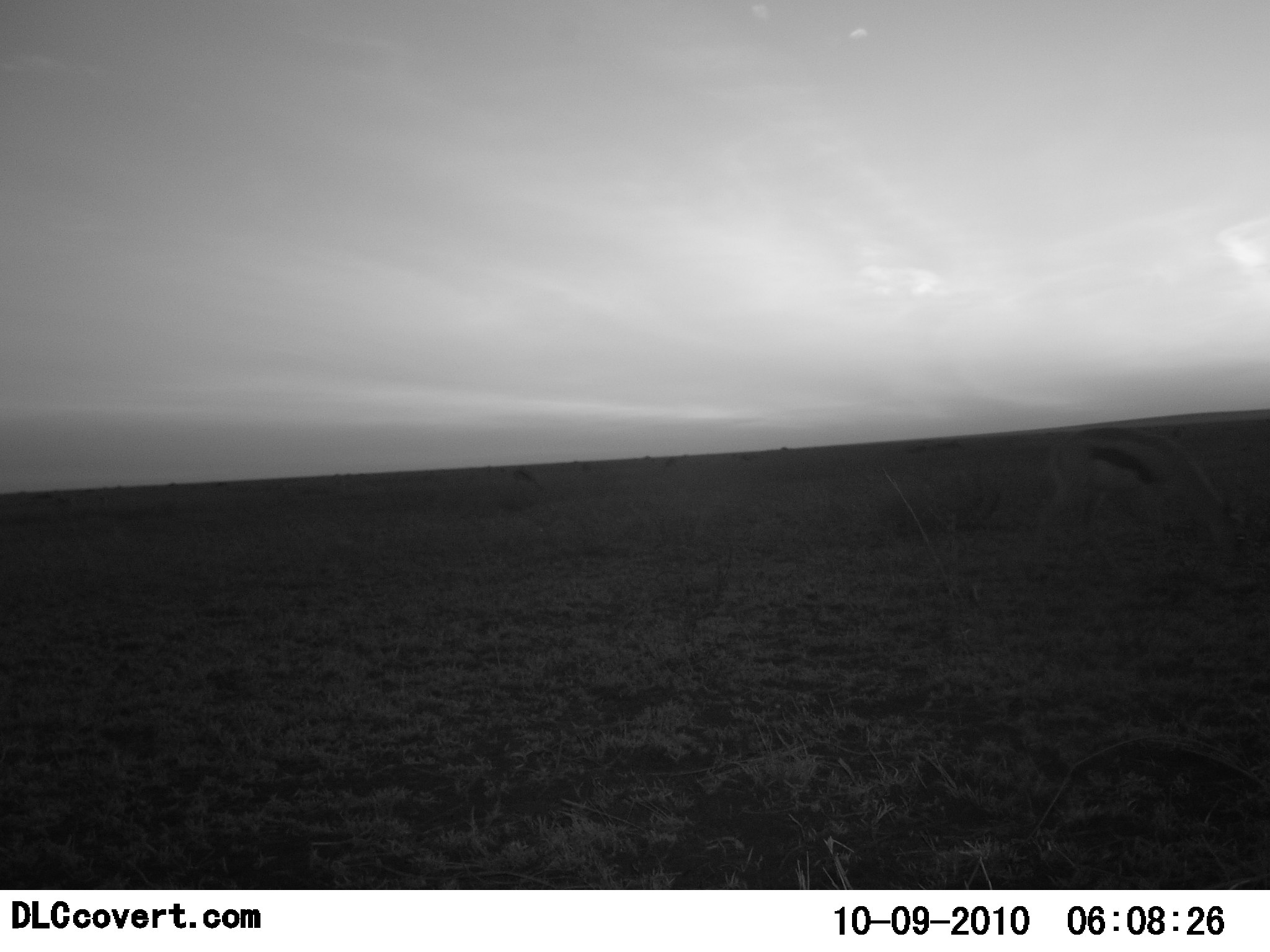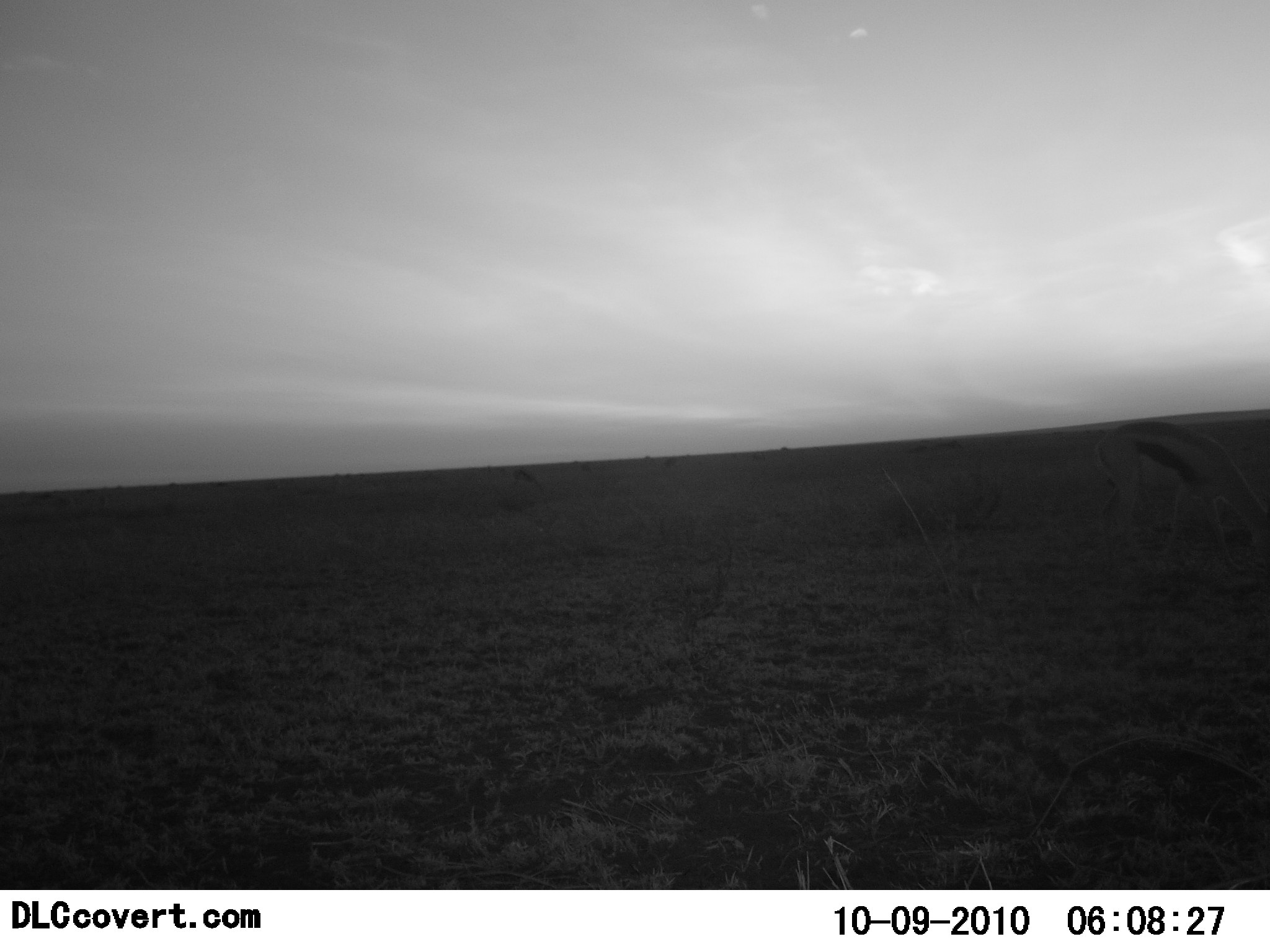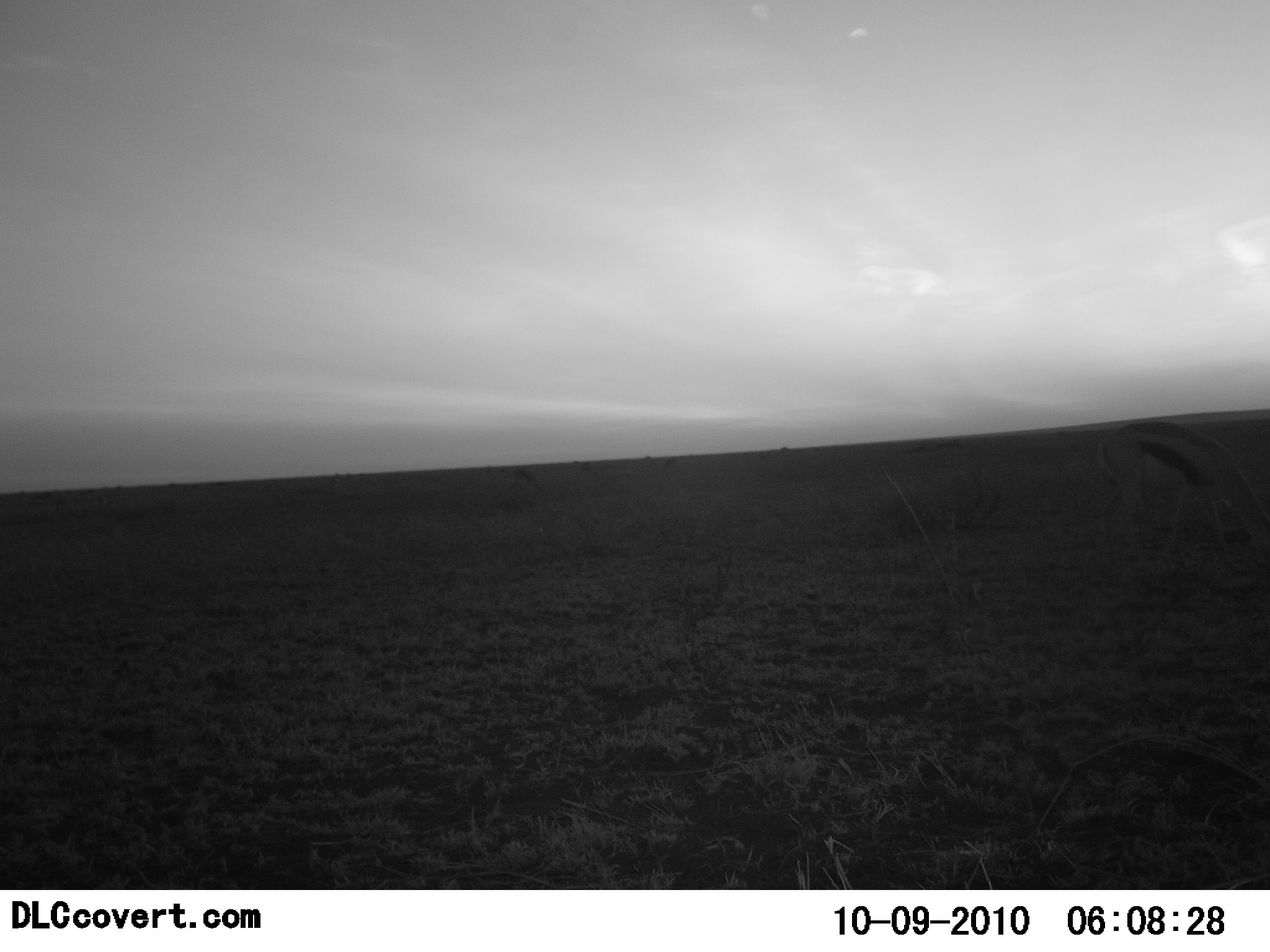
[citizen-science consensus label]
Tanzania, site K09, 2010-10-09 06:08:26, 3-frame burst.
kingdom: Animalia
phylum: Chordata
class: Mammalia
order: Artiodactyla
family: Bovidae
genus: Eudorcas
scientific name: Eudorcas thomsonii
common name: thomson's gazelle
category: gazellethomsons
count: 1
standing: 27%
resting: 0%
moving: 40%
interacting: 0%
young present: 0%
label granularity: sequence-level